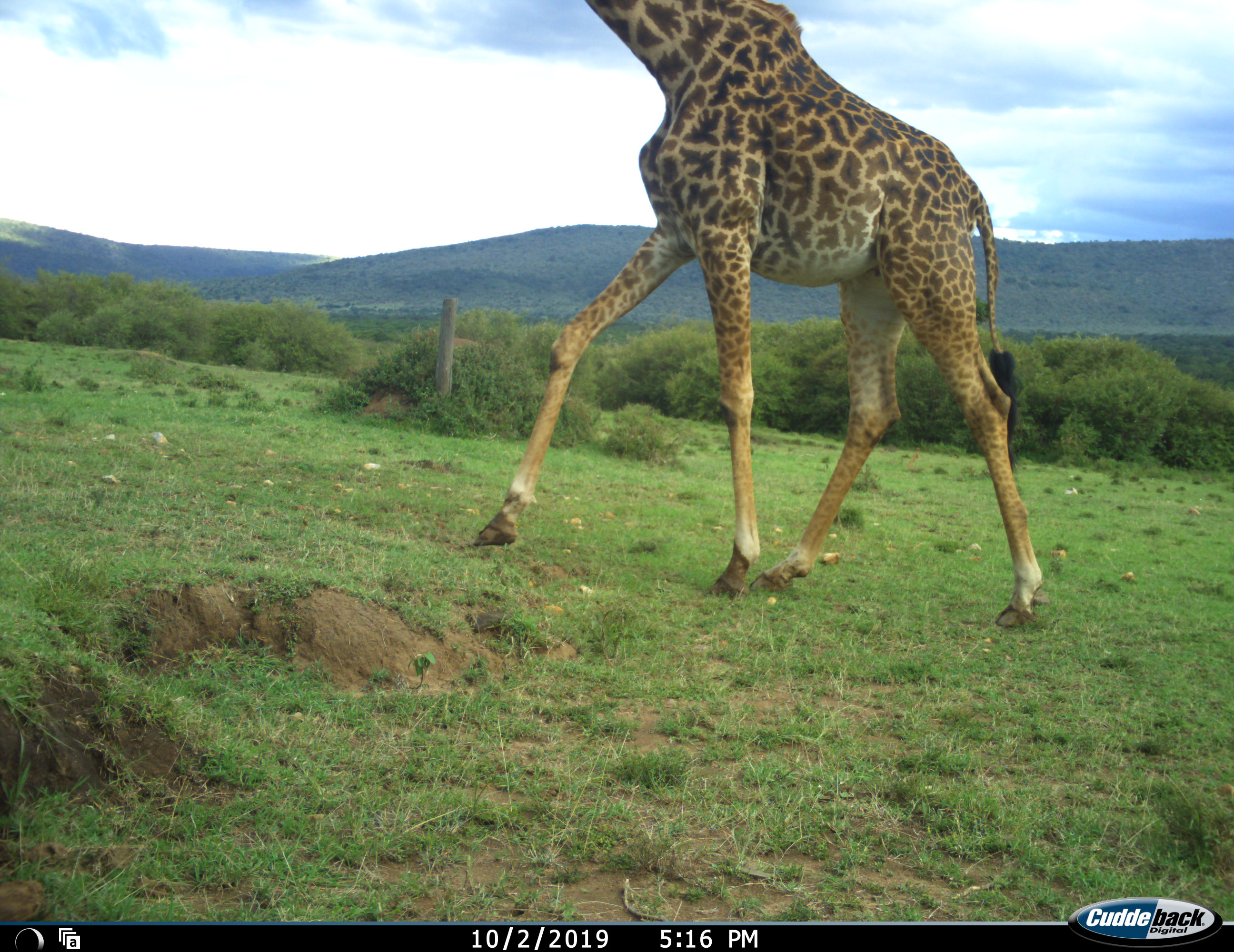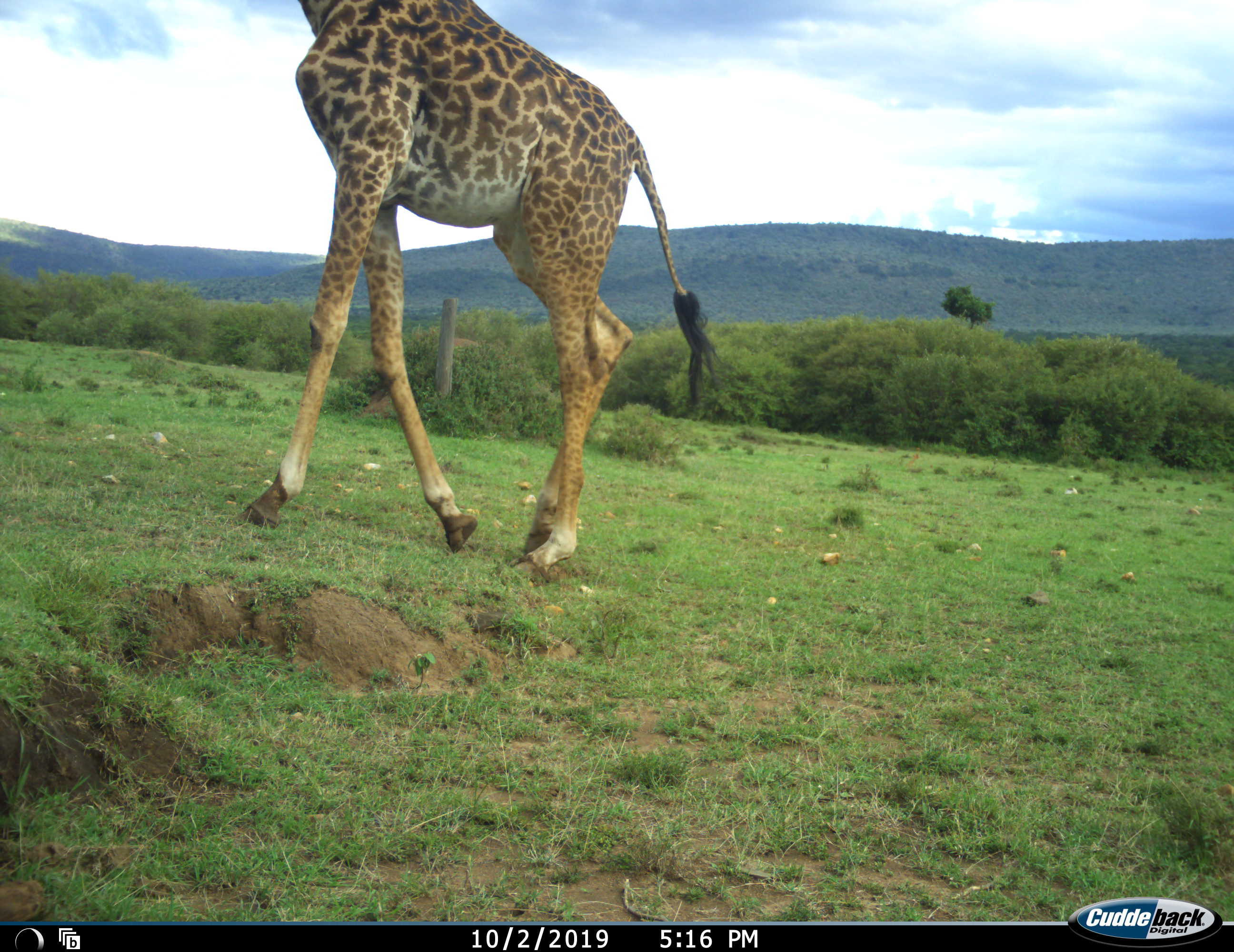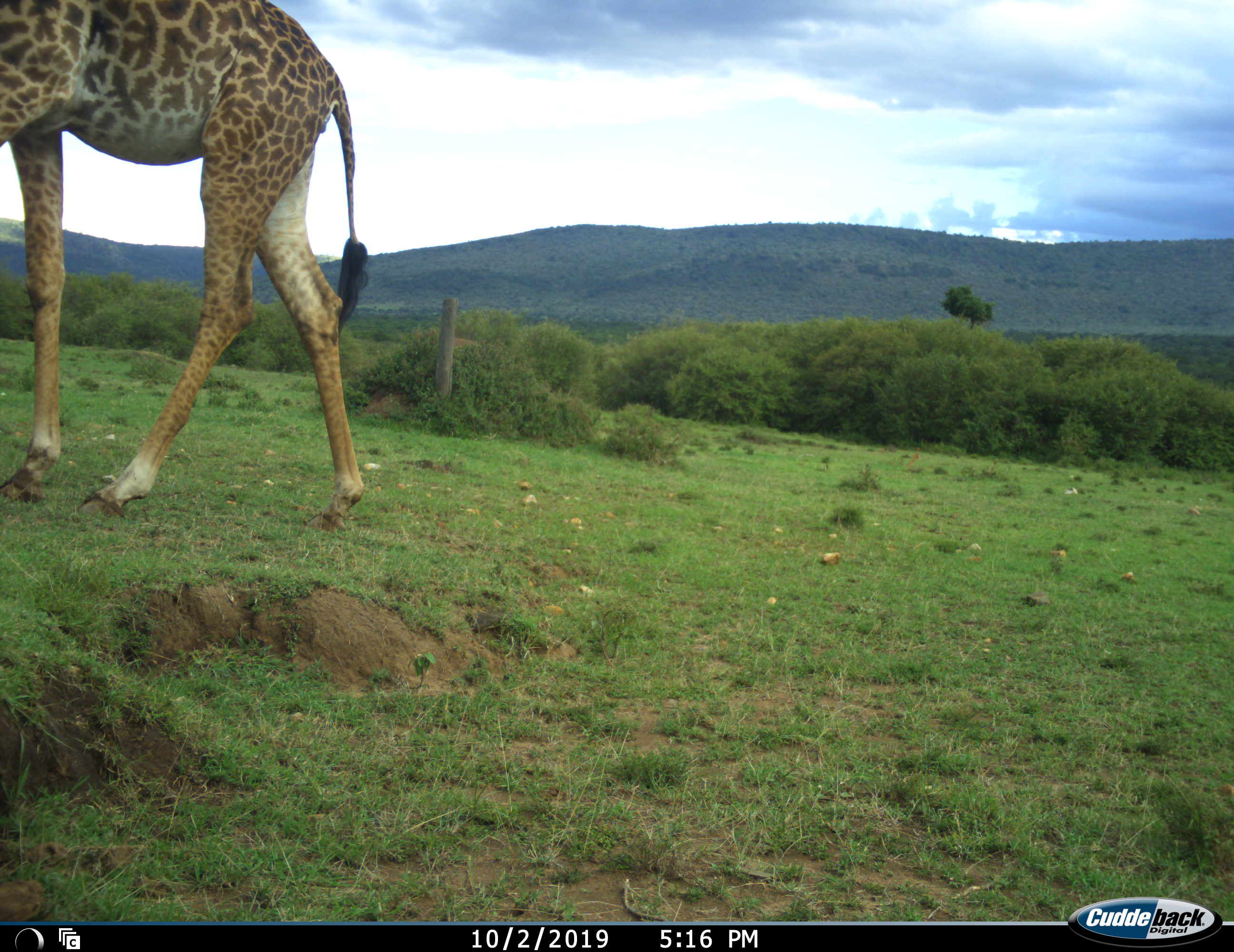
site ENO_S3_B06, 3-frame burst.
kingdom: Animalia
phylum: Chordata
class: Mammalia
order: Artiodactyla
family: Giraffidae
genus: Giraffa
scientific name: Giraffa camelopardalis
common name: giraffe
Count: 1.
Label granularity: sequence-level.